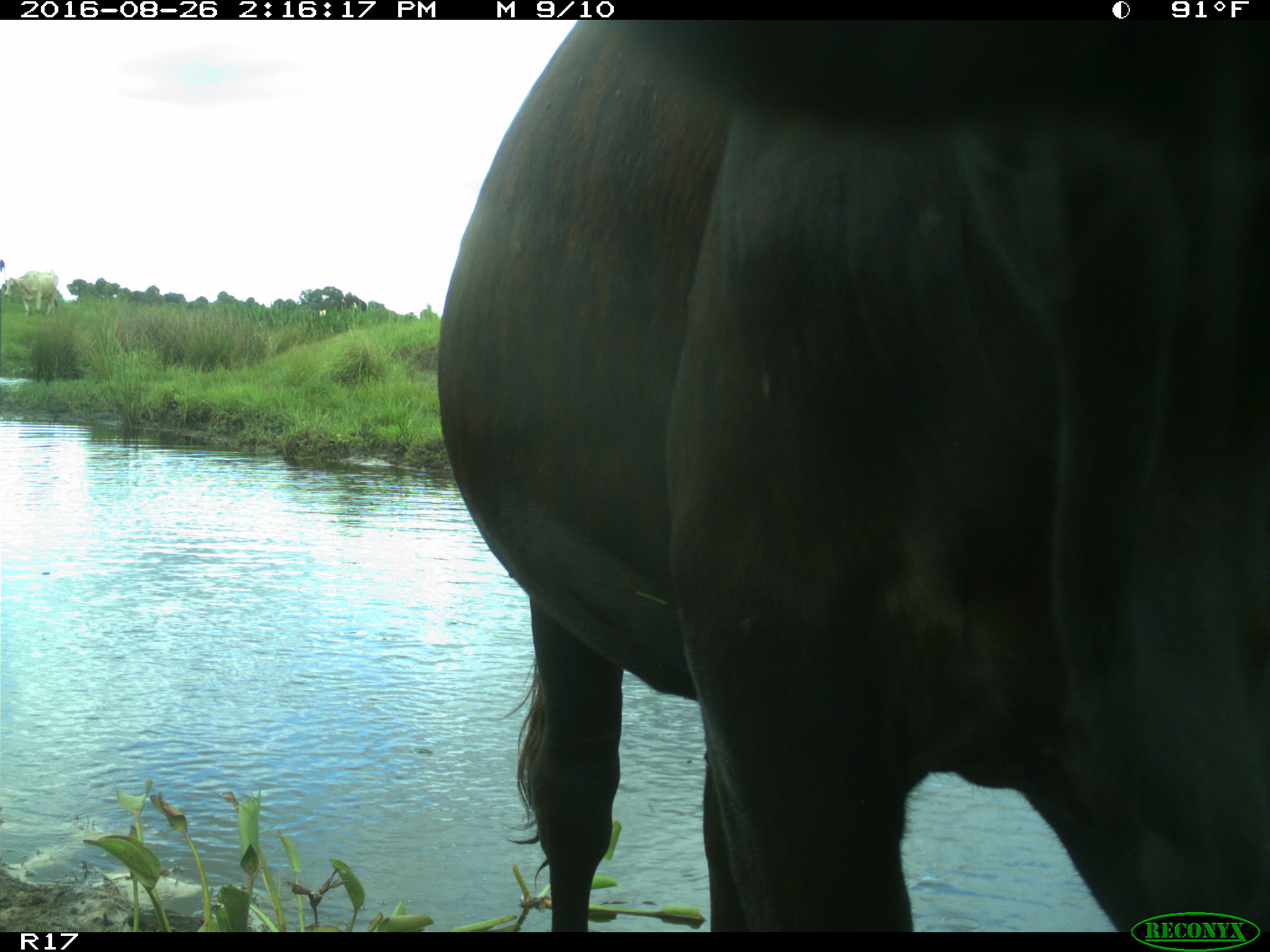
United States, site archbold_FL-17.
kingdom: Animalia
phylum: Chordata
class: Mammalia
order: Artiodactyla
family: Bovidae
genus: Bos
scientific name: Bos taurus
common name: domestic cow